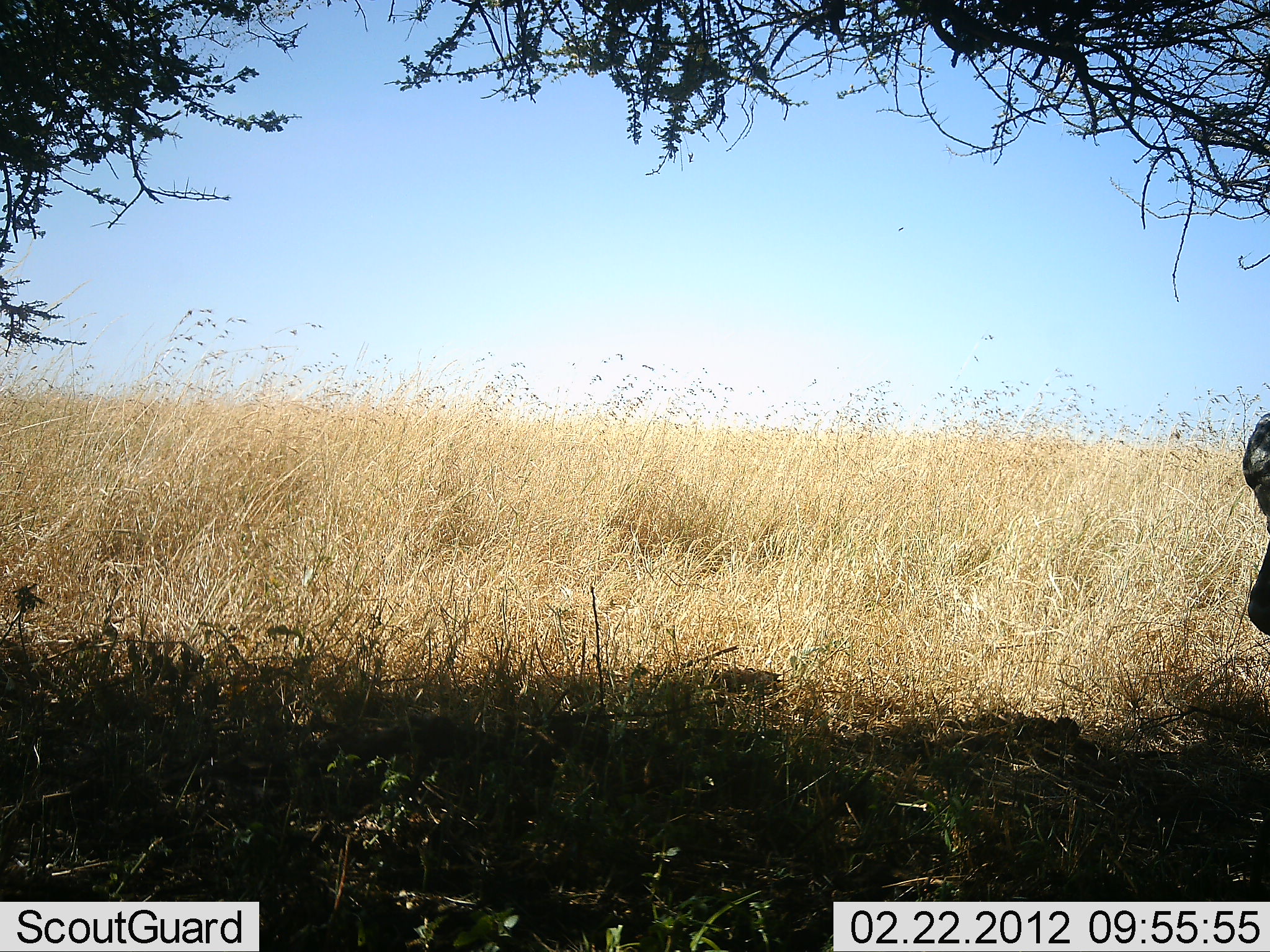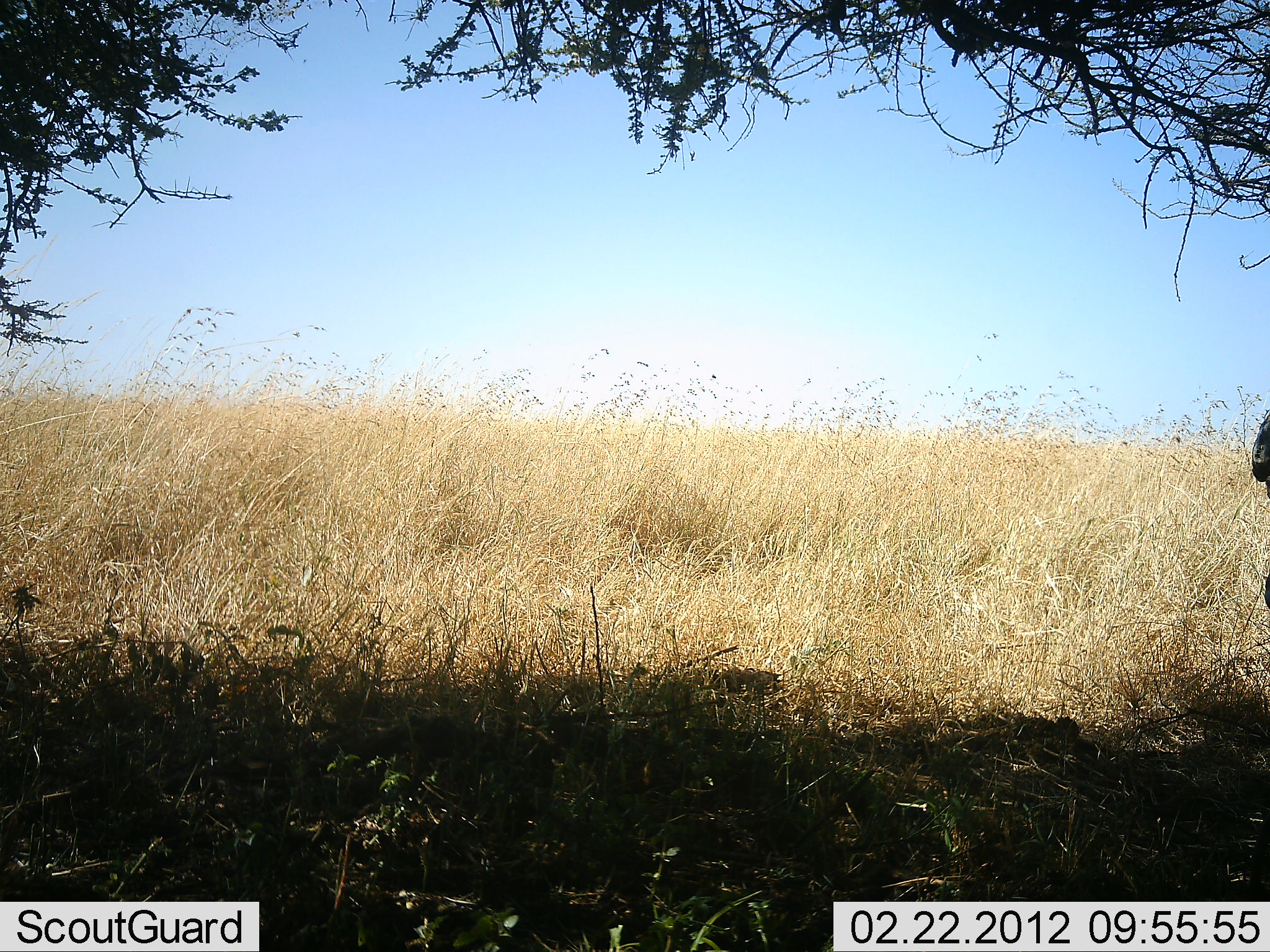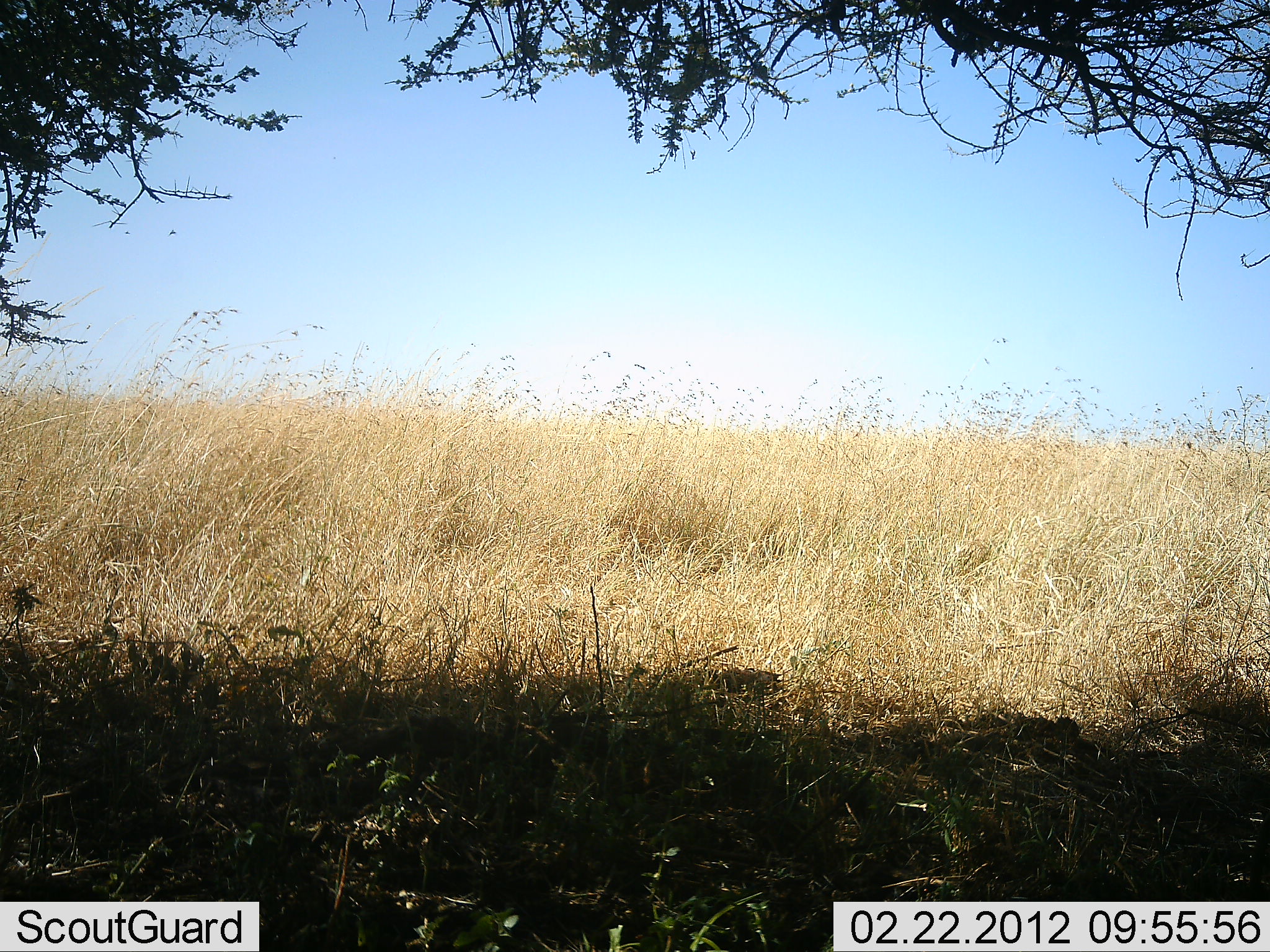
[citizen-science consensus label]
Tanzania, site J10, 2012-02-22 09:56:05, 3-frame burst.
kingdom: Animalia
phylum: Chordata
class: Mammalia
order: Artiodactyla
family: Bovidae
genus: Syncerus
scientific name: Syncerus caffer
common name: cape buffalo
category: buffalo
Buffalo (cape buffalo) (Syncerus caffer), count 1. Behavior (volunteer vote fractions): standing 80%, resting 0%, moving 20%, interacting 0%. Young present (vote fraction): 0%. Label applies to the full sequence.